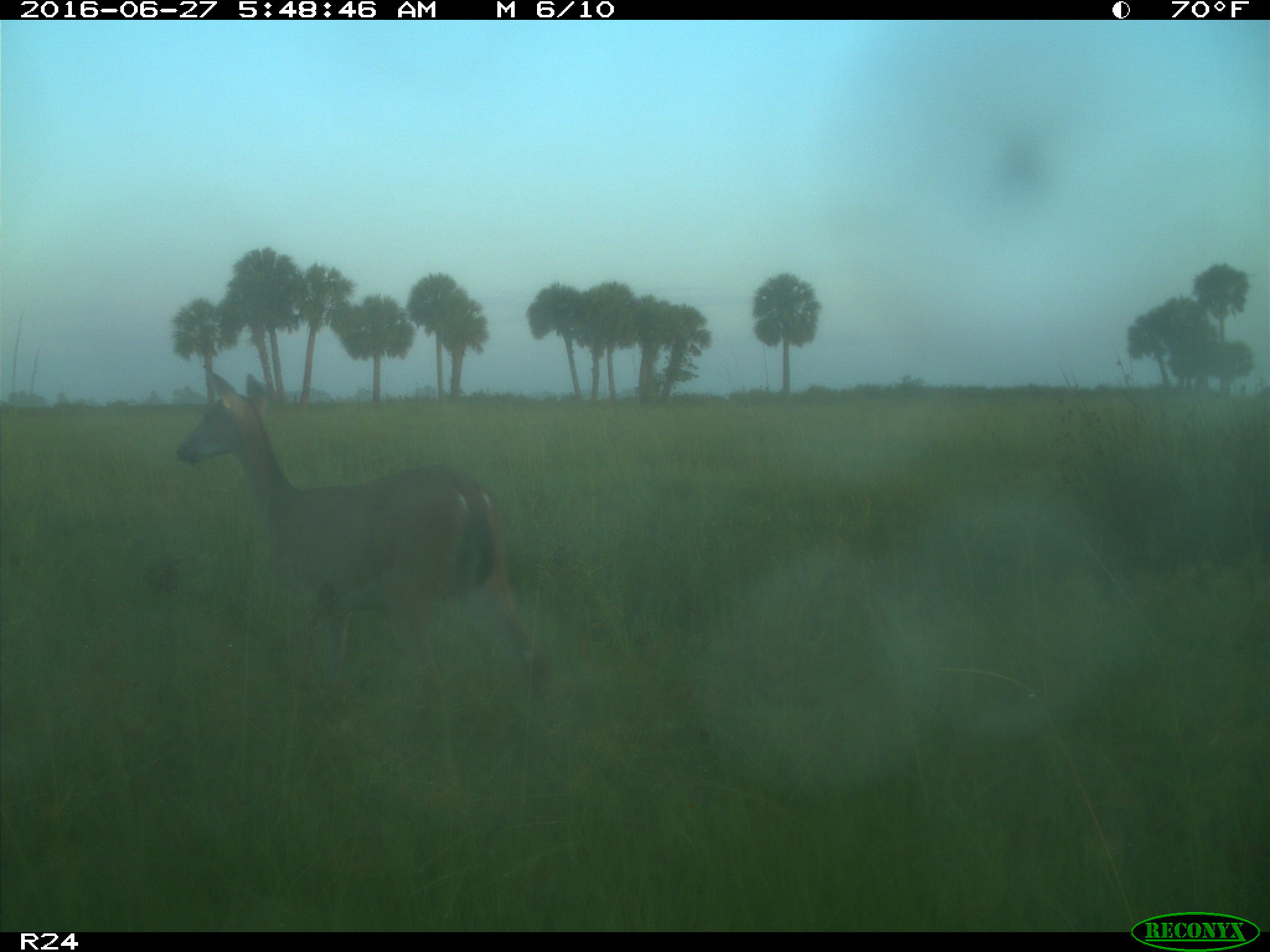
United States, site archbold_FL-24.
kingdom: Animalia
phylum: Chordata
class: Mammalia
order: Artiodactyla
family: Cervidae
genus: Odocoileus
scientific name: Odocoileus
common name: deer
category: unidentified deer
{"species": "unidentified deer (deer) (Odocoileus)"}